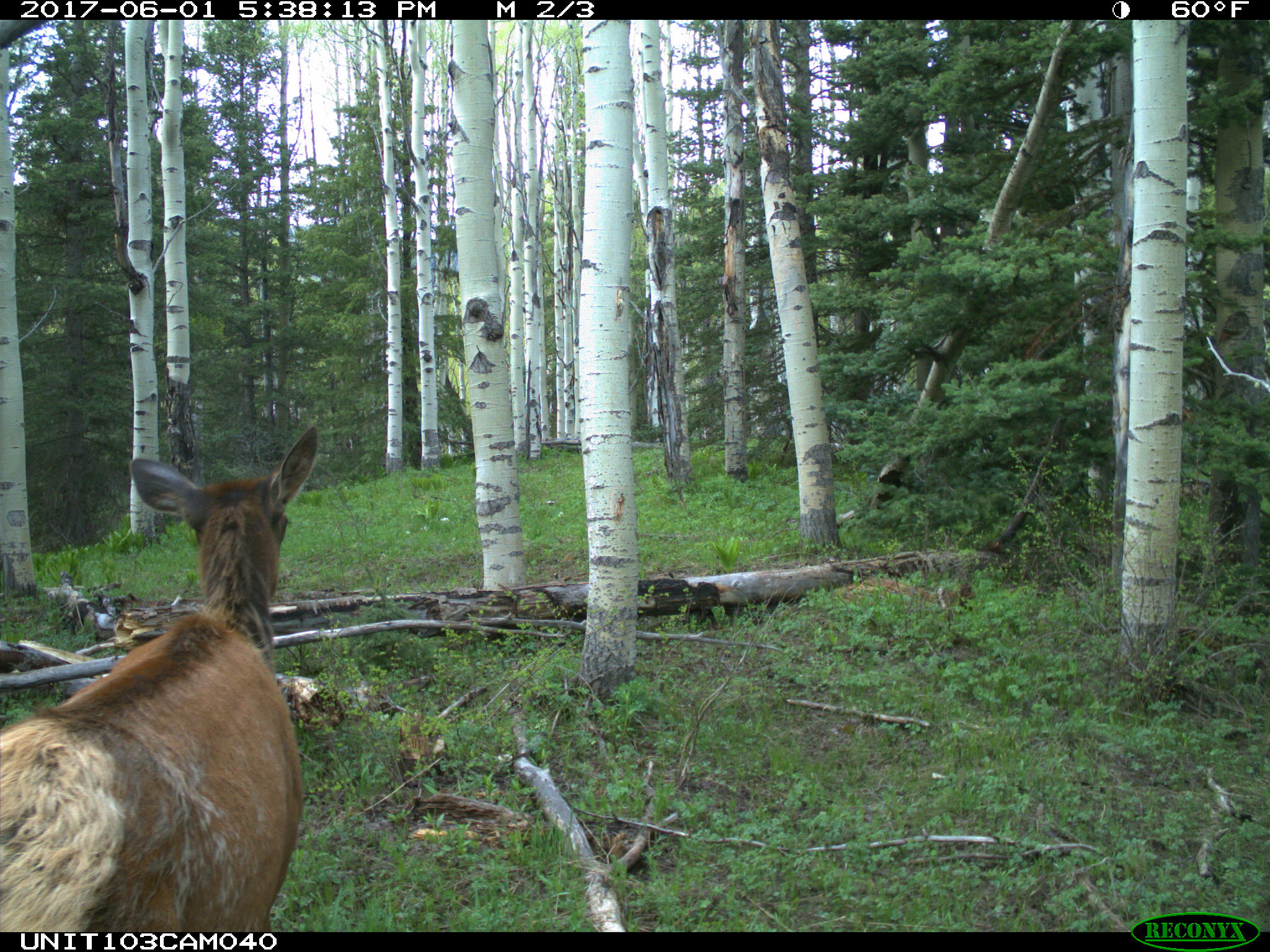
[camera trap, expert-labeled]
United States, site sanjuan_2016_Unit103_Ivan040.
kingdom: Animalia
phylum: Chordata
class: Mammalia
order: Artiodactyla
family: Cervidae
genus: Cervus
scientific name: Cervus elaphus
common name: red deer